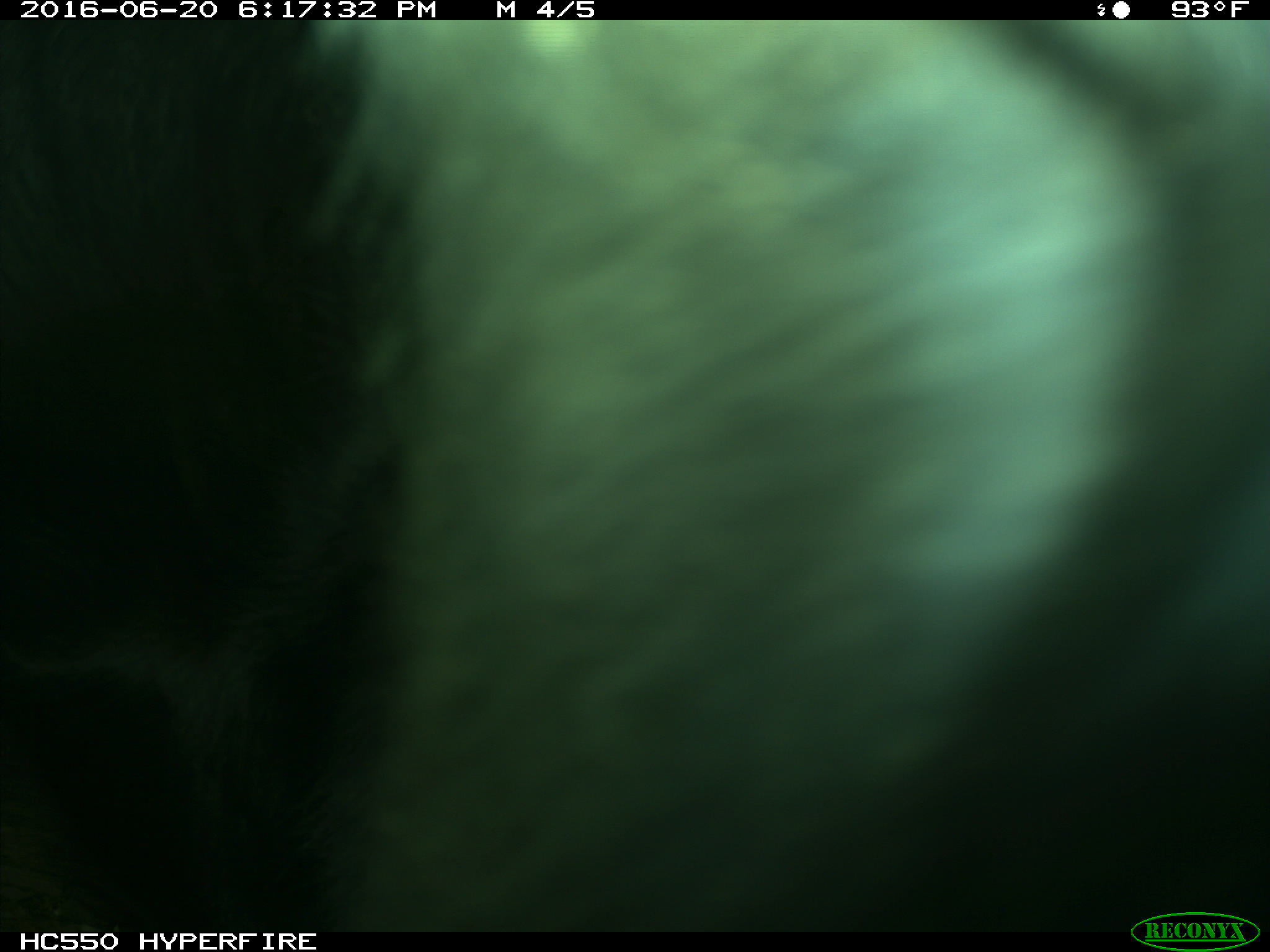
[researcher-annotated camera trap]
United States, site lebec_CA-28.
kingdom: Animalia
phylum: Chordata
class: Mammalia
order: Artiodactyla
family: Bovidae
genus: Bos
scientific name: Bos taurus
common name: domestic cow